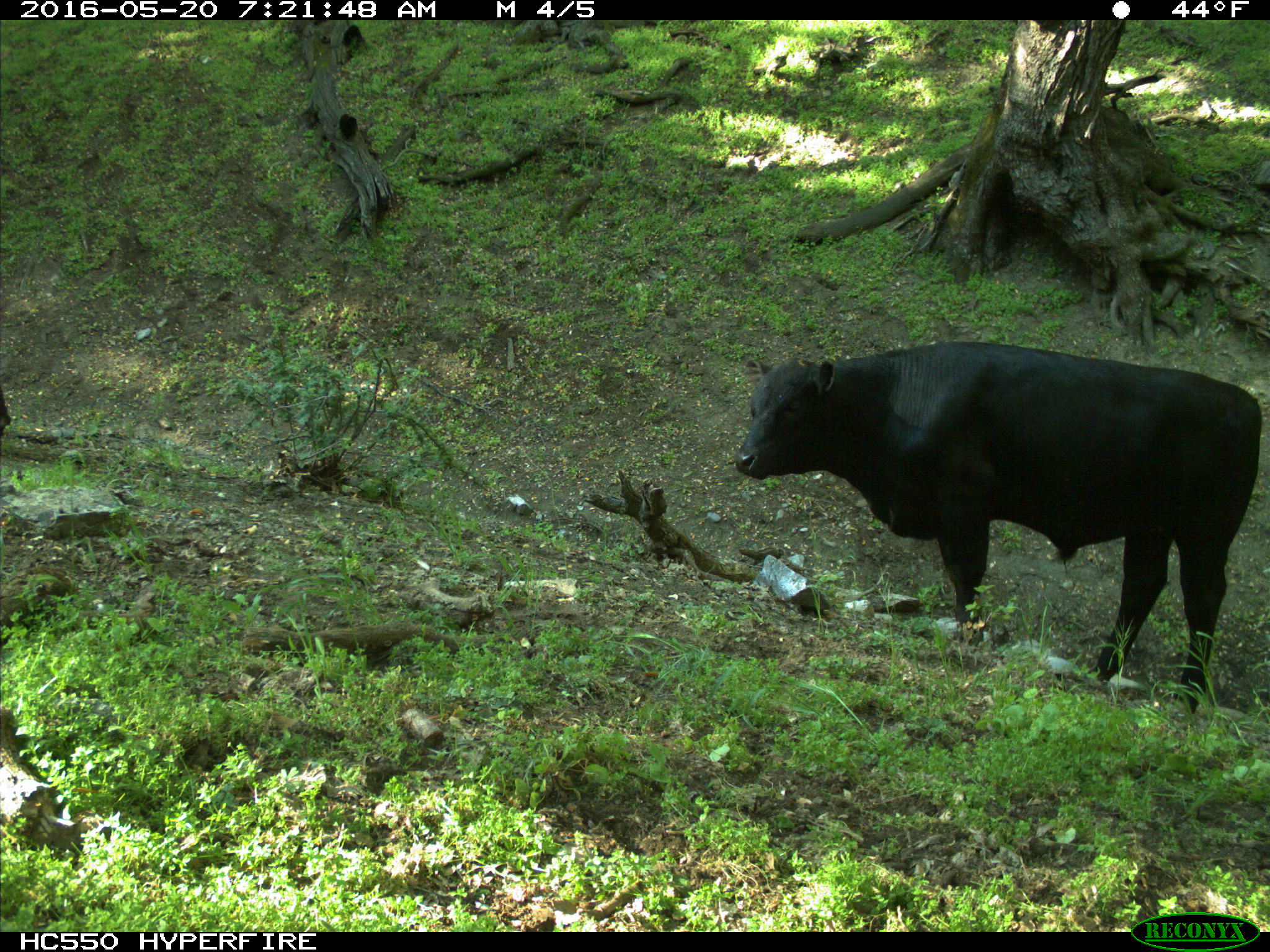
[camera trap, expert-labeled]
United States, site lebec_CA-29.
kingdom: Animalia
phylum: Chordata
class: Mammalia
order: Artiodactyla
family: Bovidae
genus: Bos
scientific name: Bos taurus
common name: domestic cow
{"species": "Bos taurus (domestic cow)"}